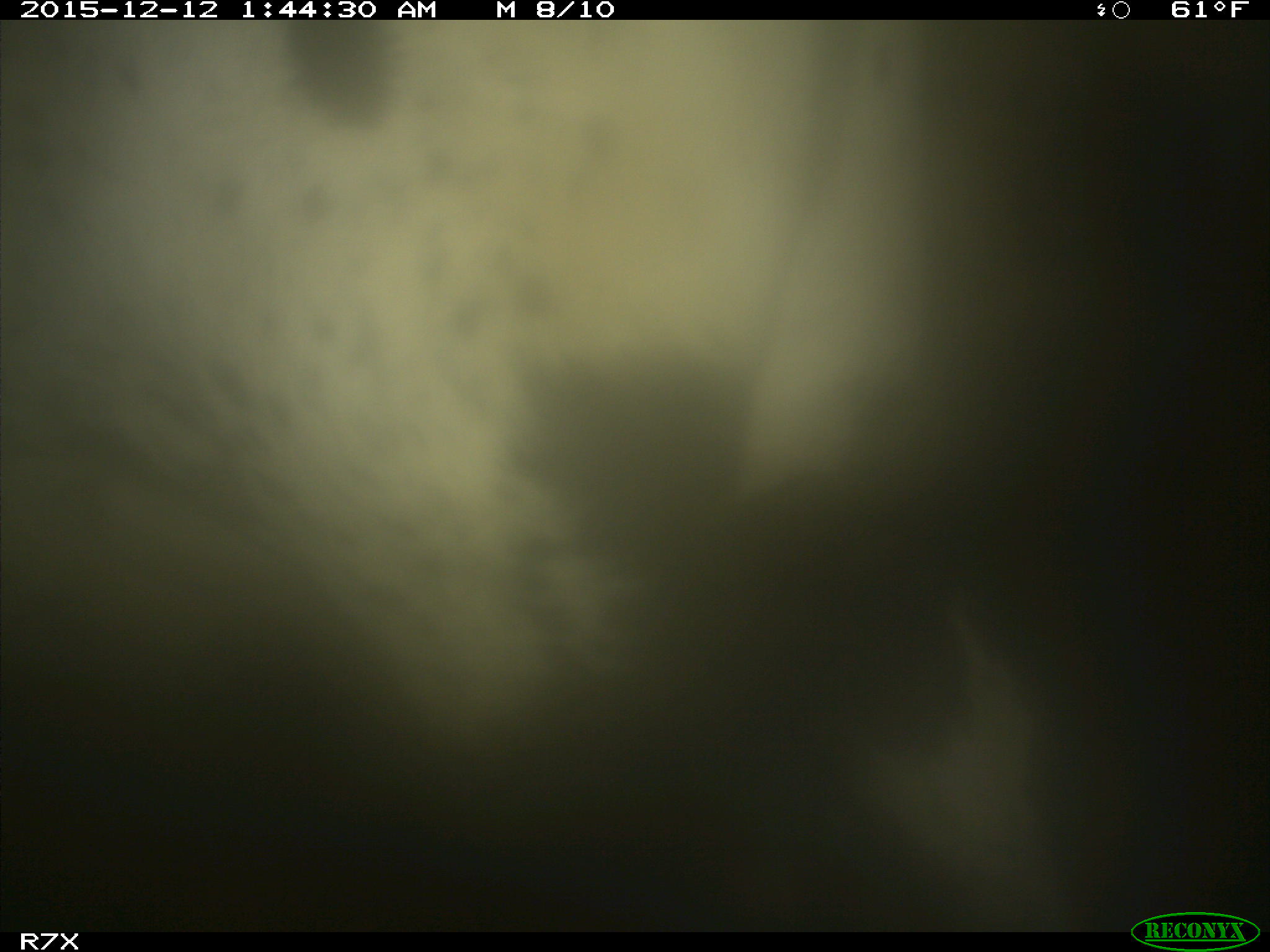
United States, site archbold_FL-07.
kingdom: Animalia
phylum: Chordata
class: Mammalia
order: Artiodactyla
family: Bovidae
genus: Bos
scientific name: Bos taurus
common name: domestic cow